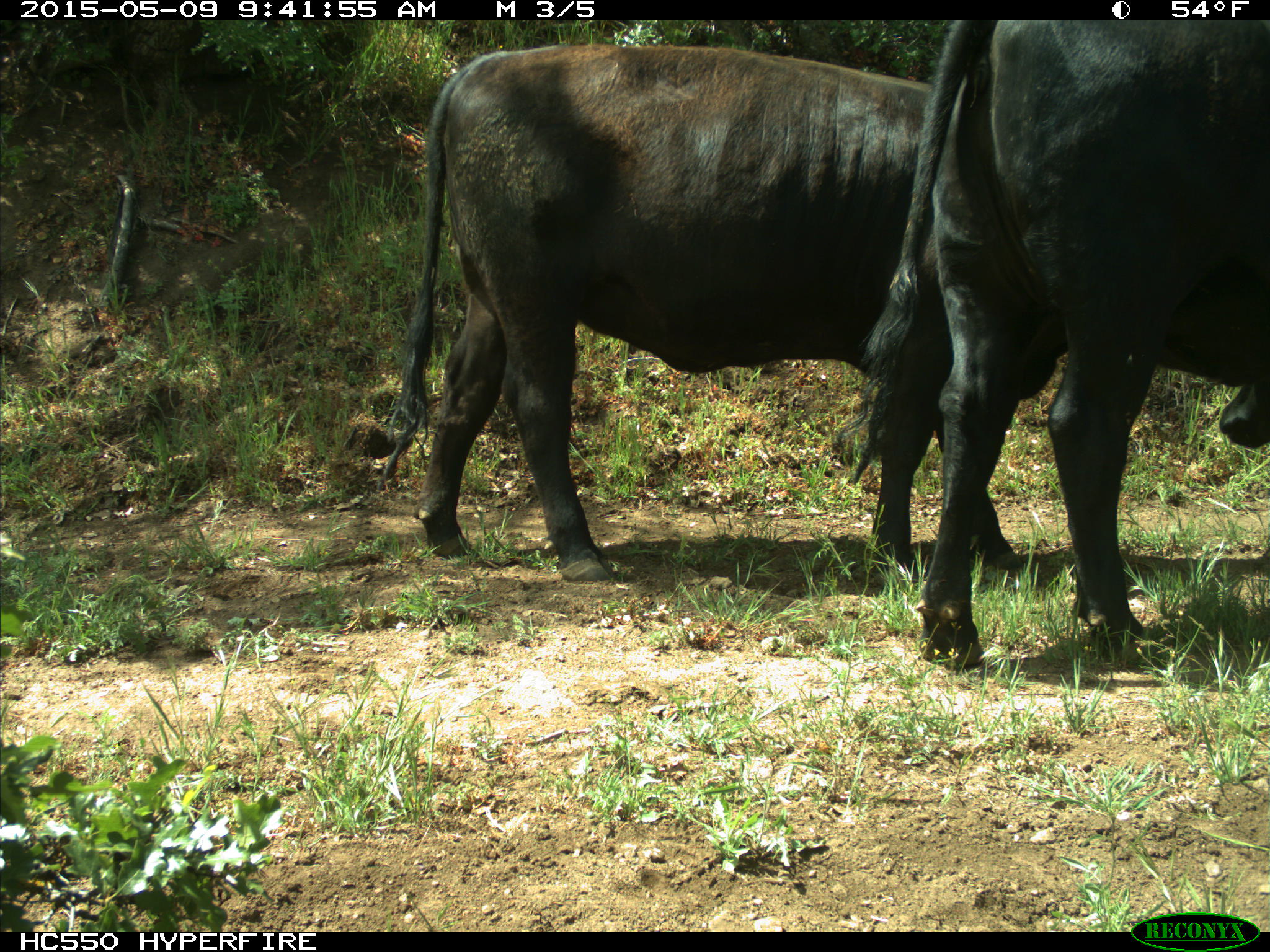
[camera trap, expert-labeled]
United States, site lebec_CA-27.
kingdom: Animalia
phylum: Chordata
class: Mammalia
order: Artiodactyla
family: Bovidae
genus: Bos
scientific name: Bos taurus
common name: domestic cow